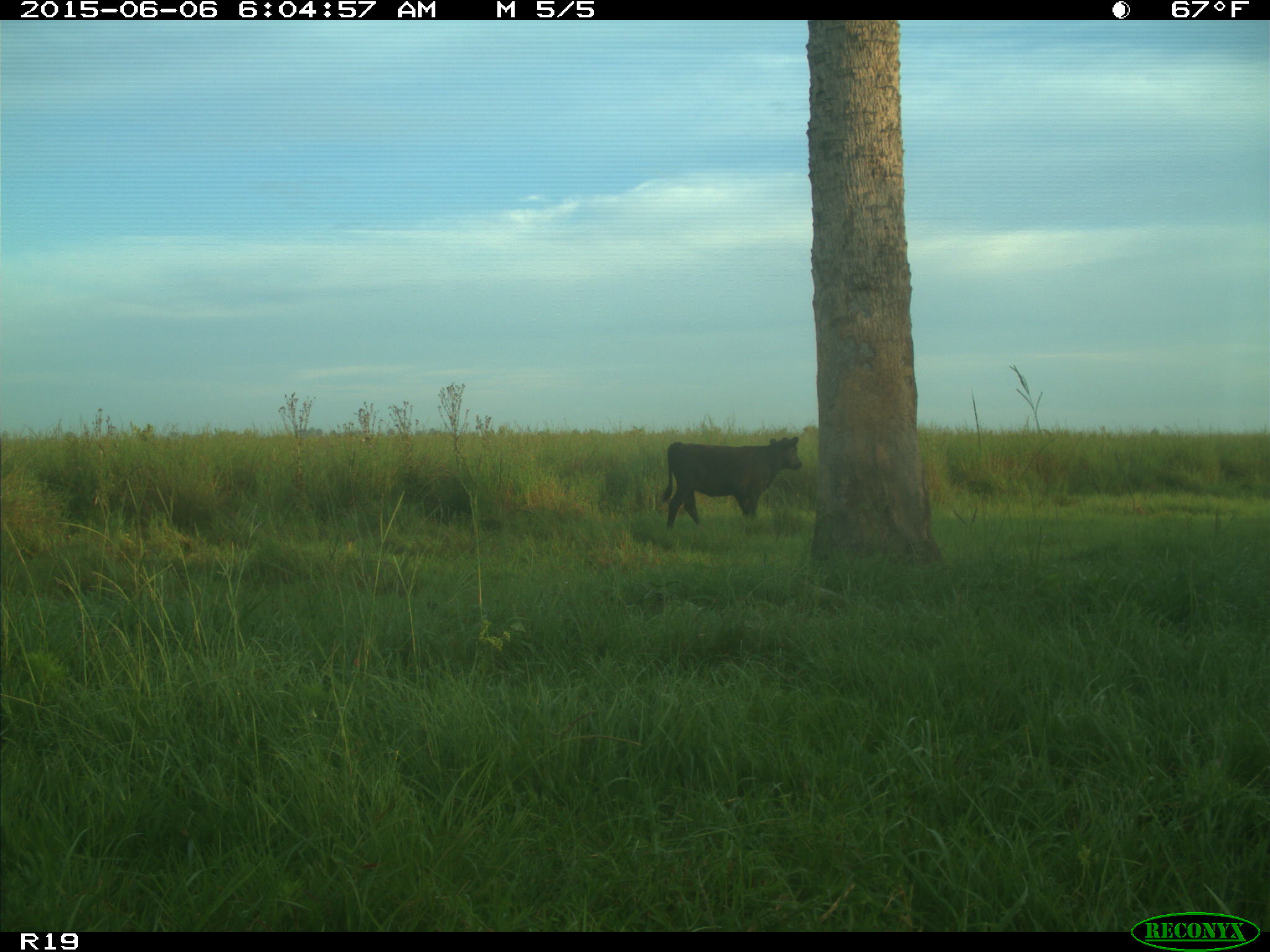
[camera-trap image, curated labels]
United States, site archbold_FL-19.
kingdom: Animalia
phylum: Chordata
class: Mammalia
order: Artiodactyla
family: Bovidae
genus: Bos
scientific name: Bos taurus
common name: domestic cow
Bos taurus (domestic cow).